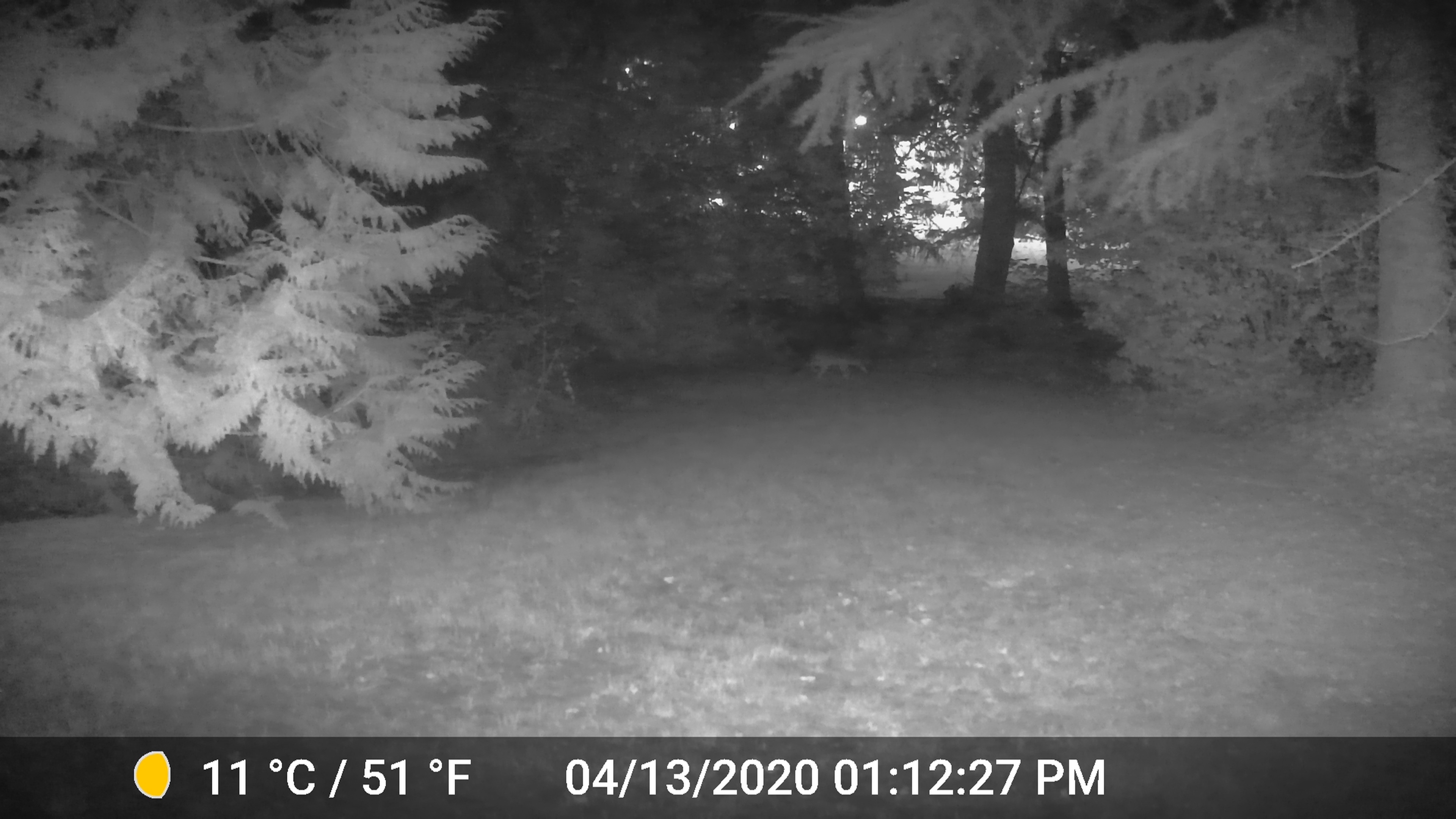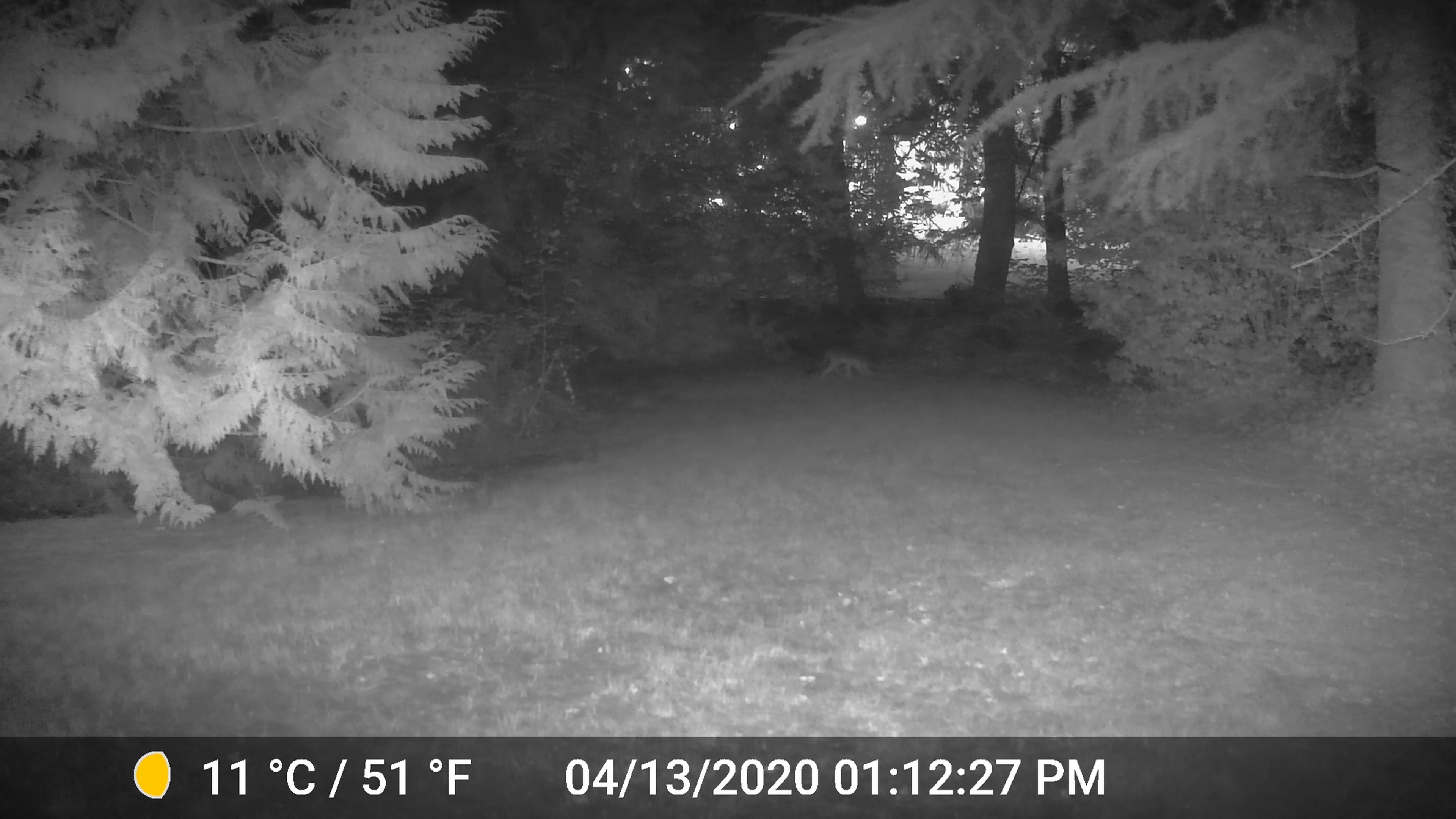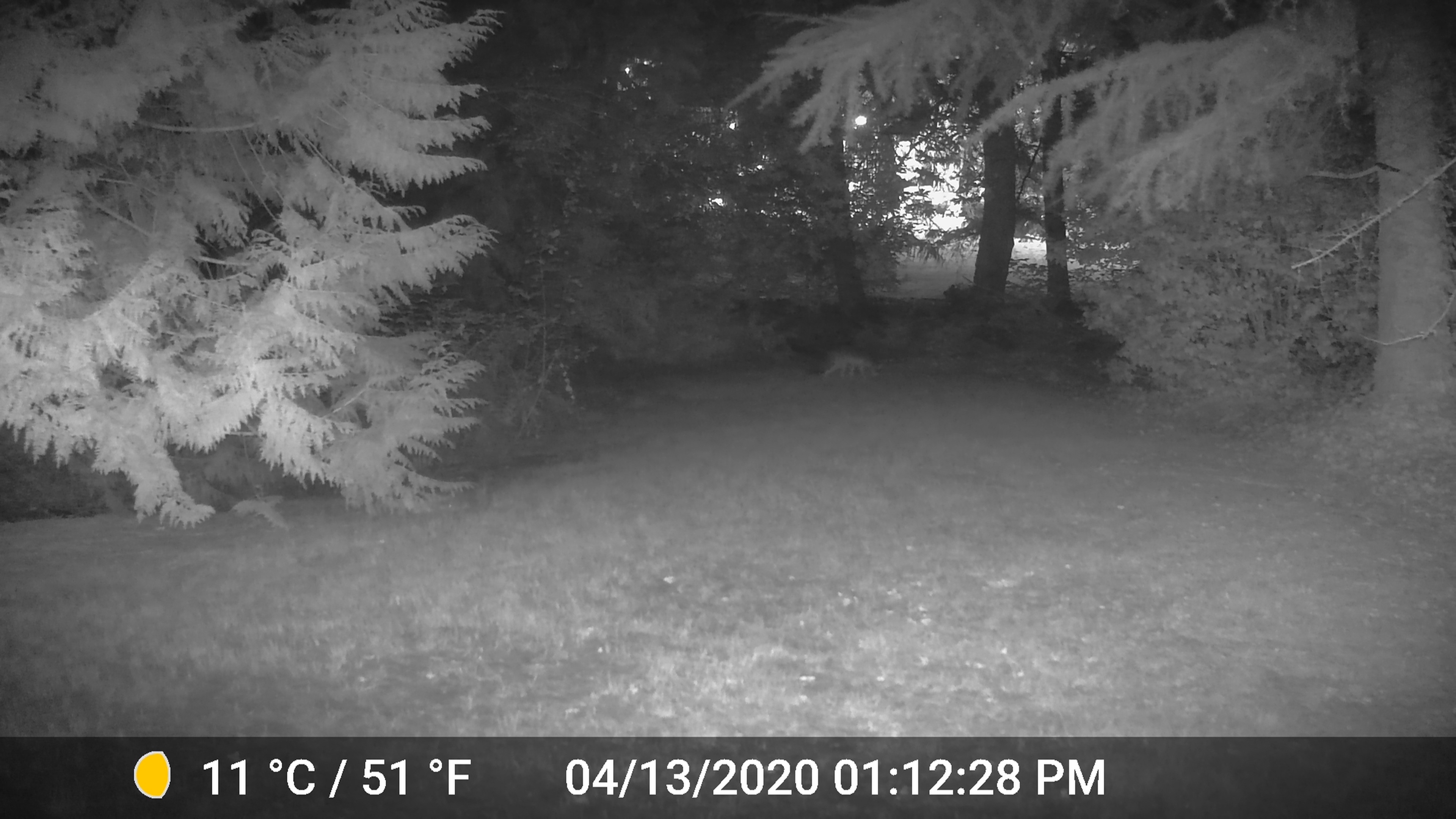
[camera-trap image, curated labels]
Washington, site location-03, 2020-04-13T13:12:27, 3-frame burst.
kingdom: Animalia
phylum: Chordata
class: Mammalia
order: Carnivora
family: Canidae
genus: Canis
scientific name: Canis latrans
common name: coyote